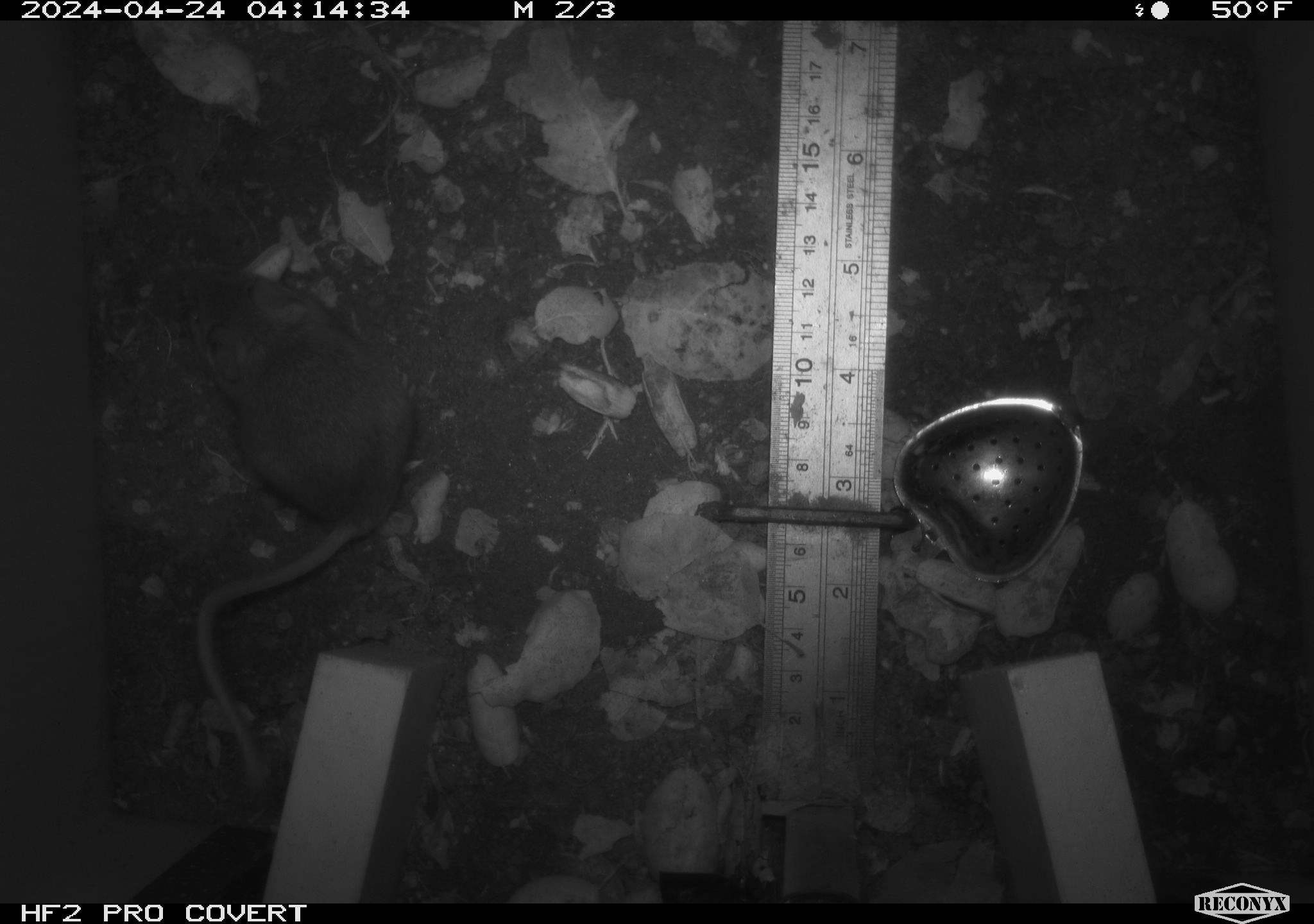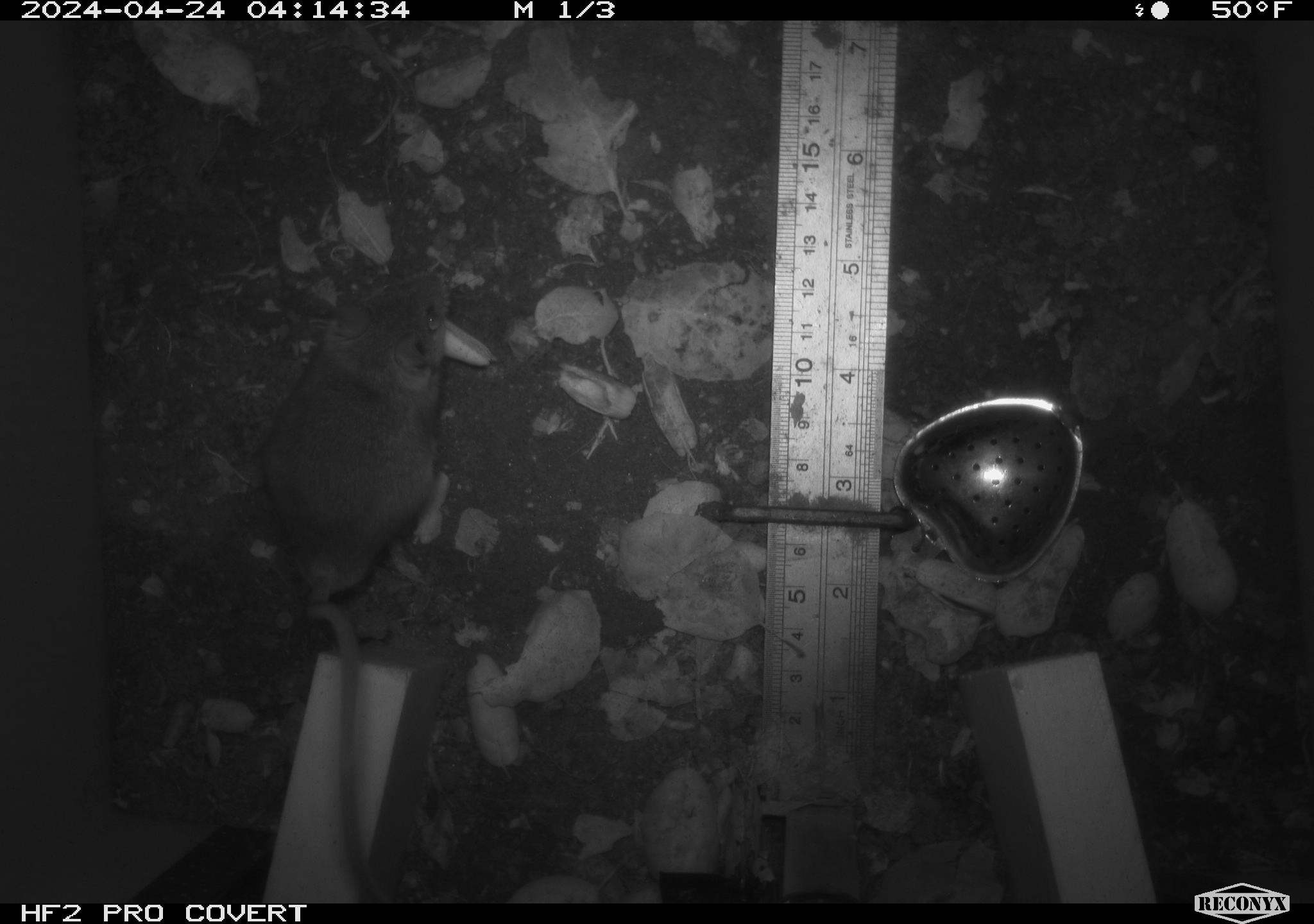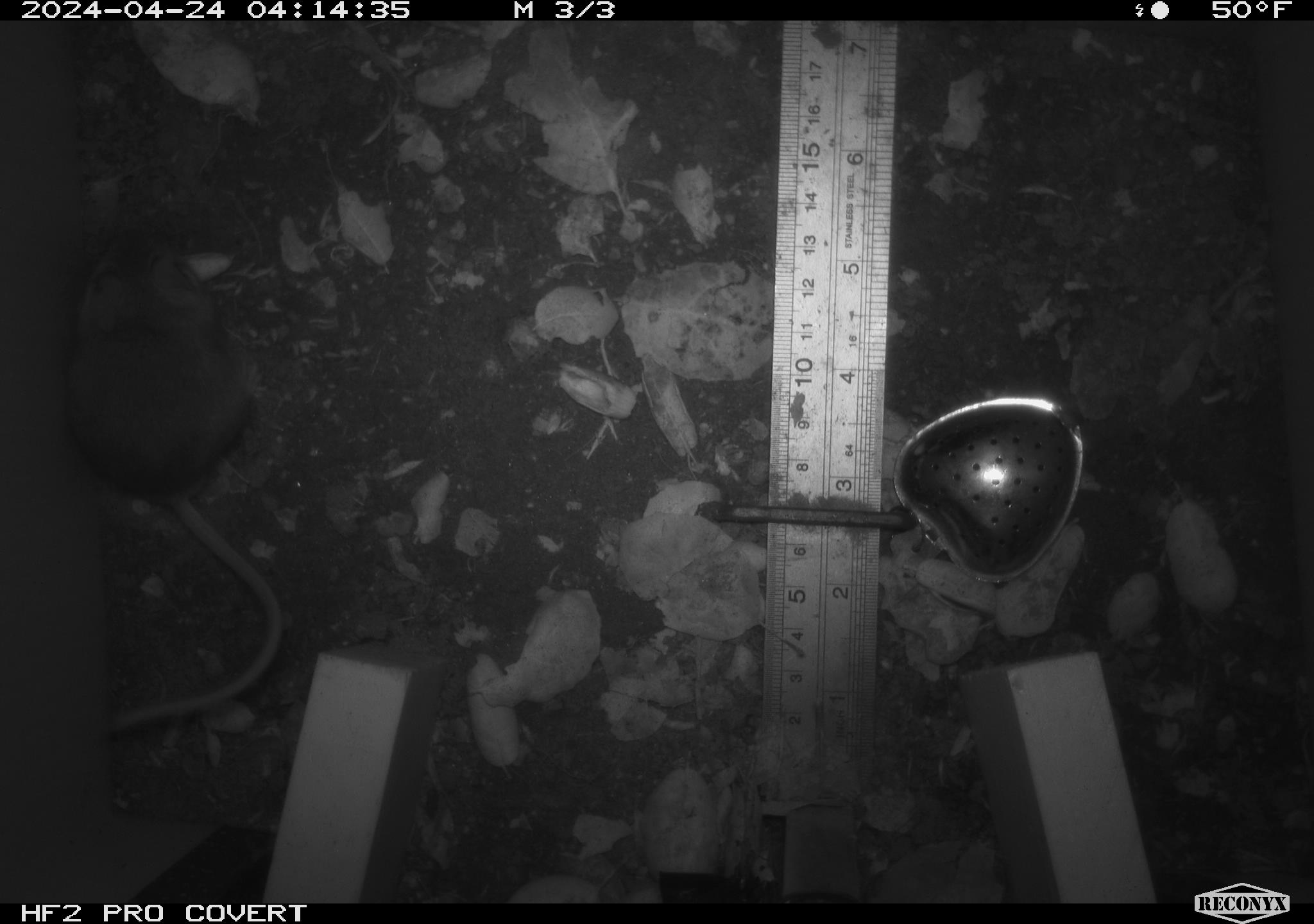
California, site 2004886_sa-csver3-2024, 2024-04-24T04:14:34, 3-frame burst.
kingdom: Animalia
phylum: Chordata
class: Mammalia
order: Rodentia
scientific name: Rodentia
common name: rodent